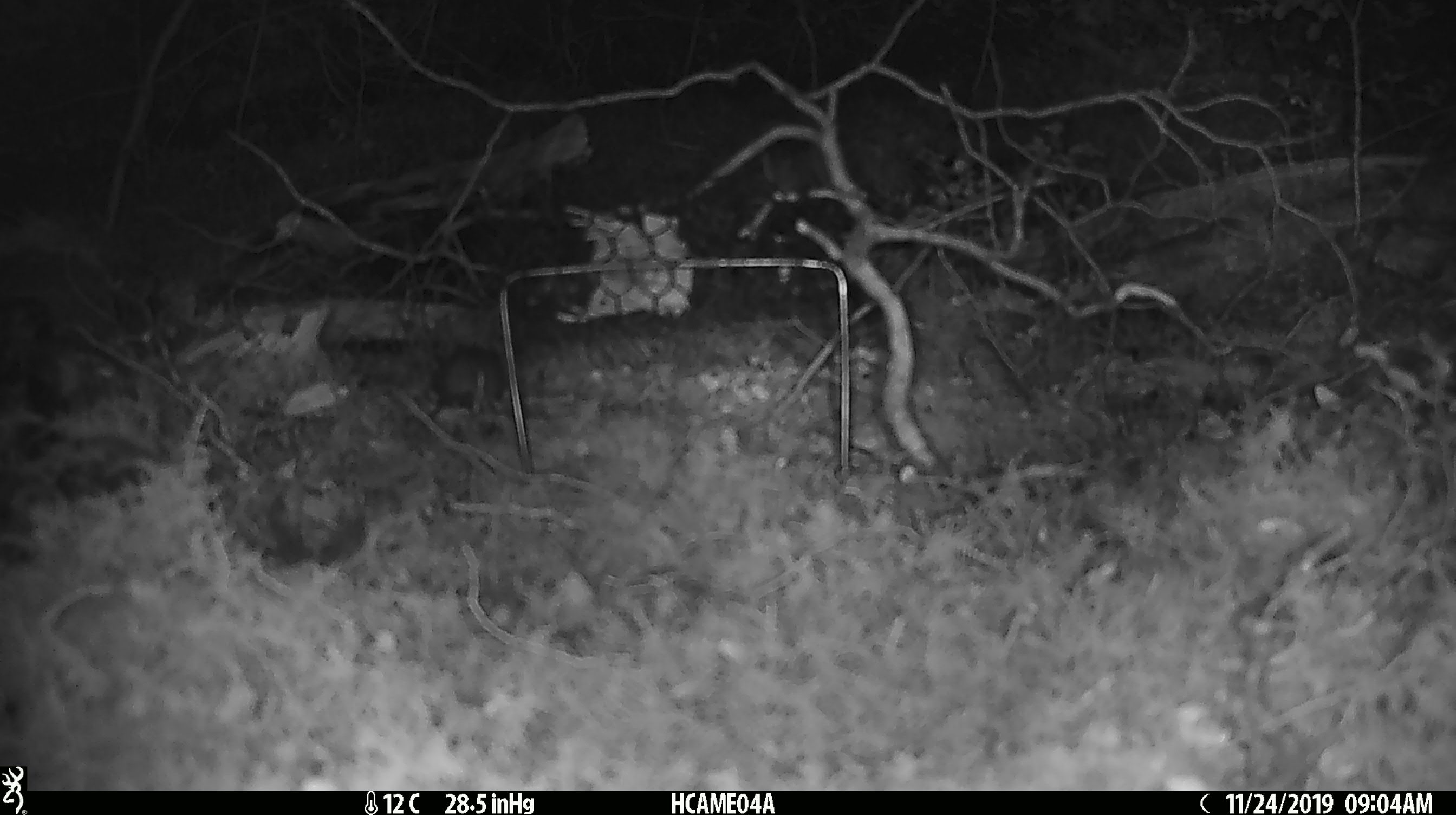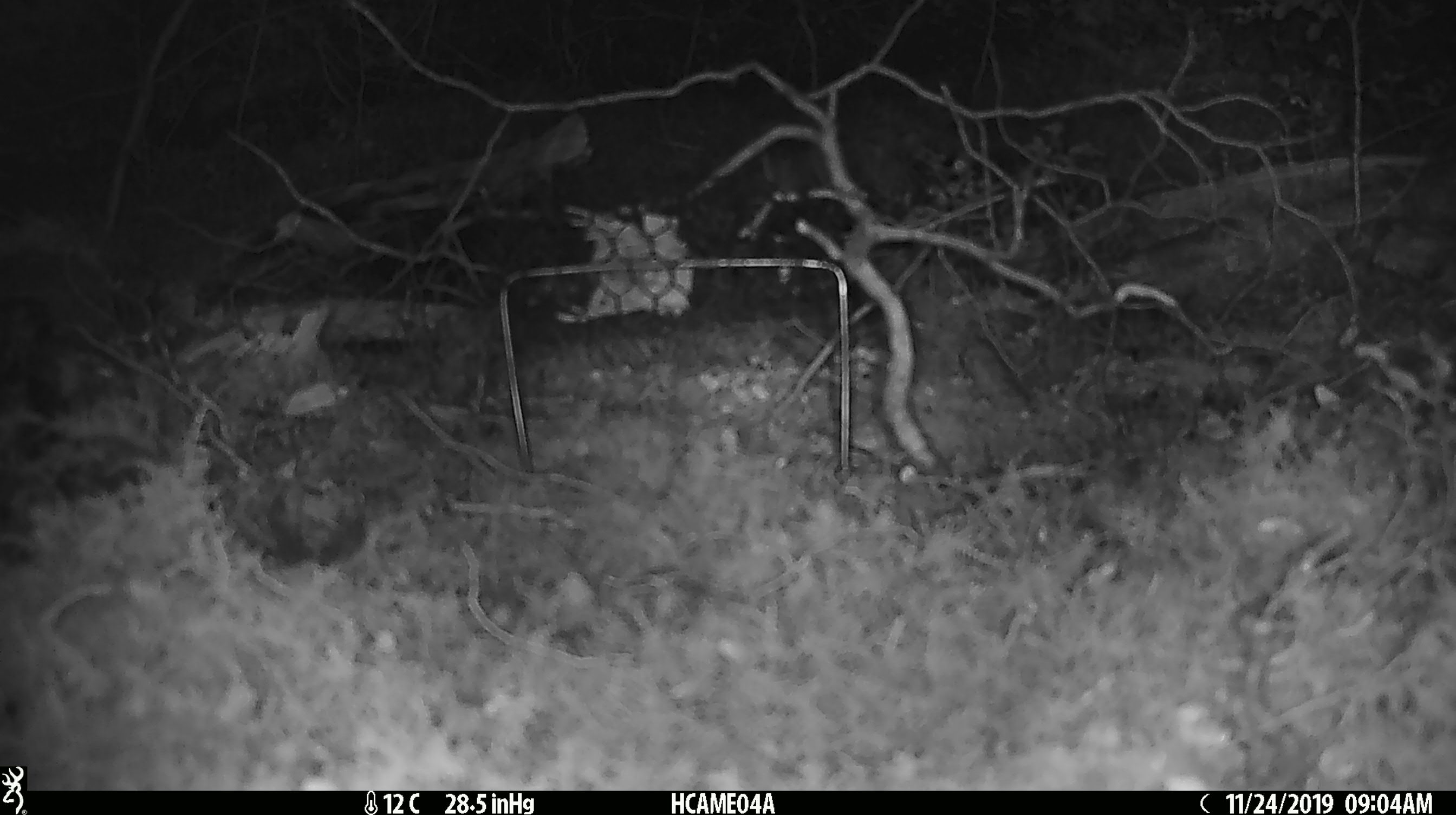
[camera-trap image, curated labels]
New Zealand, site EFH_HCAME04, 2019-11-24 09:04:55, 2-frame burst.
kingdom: Animalia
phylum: Chordata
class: Mammalia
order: Rodentia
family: Muridae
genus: Mus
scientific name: Mus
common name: mouse